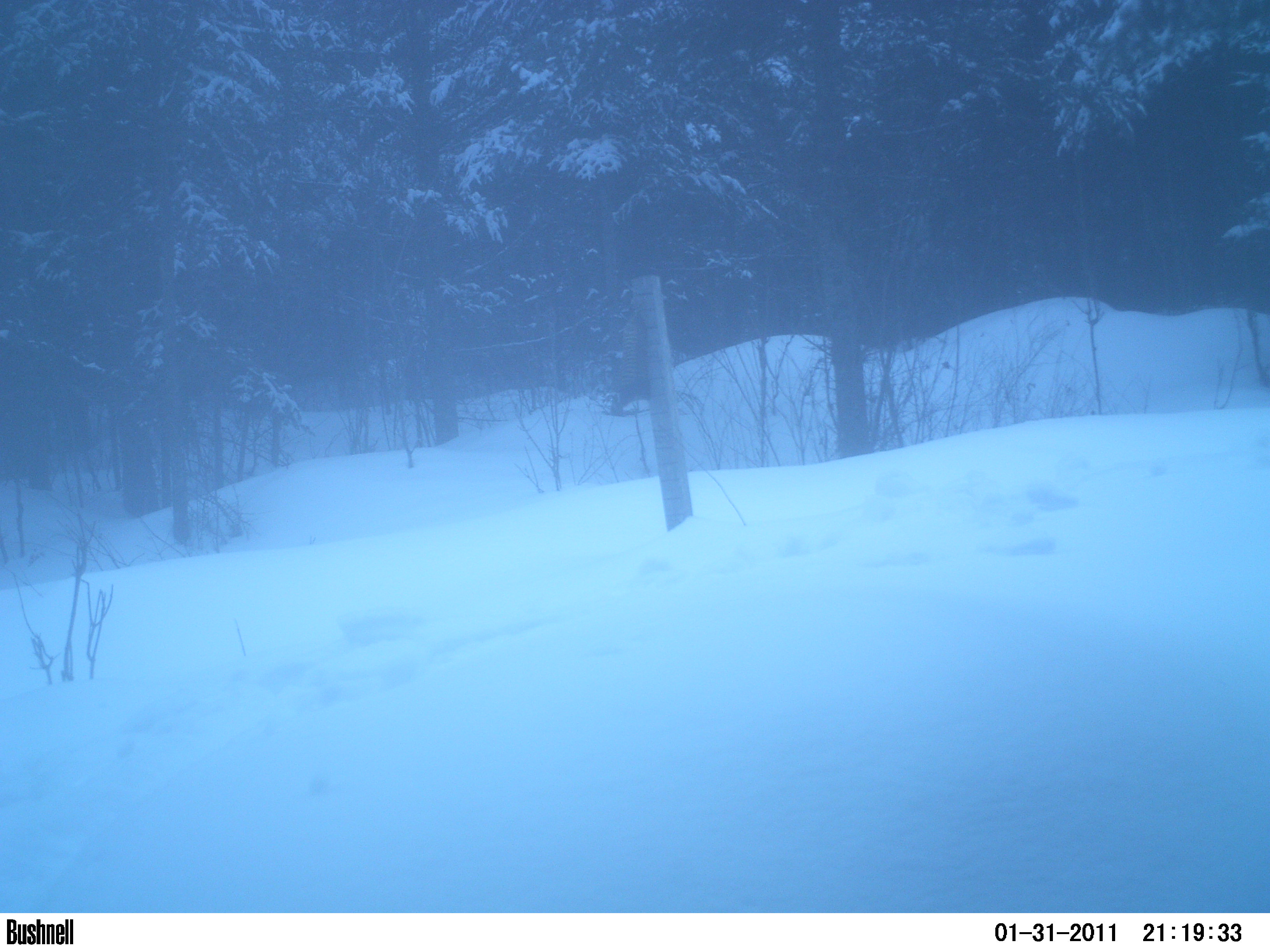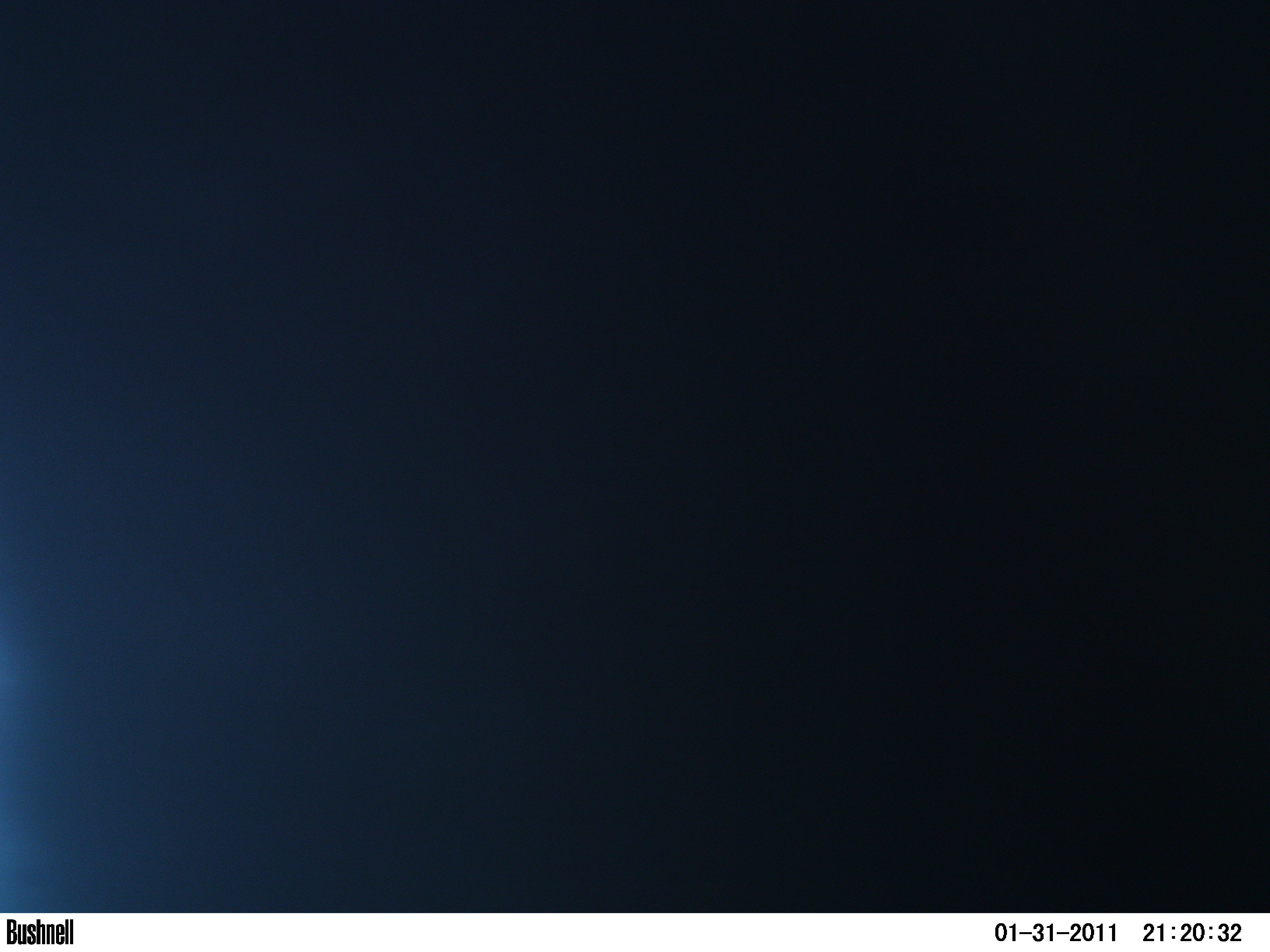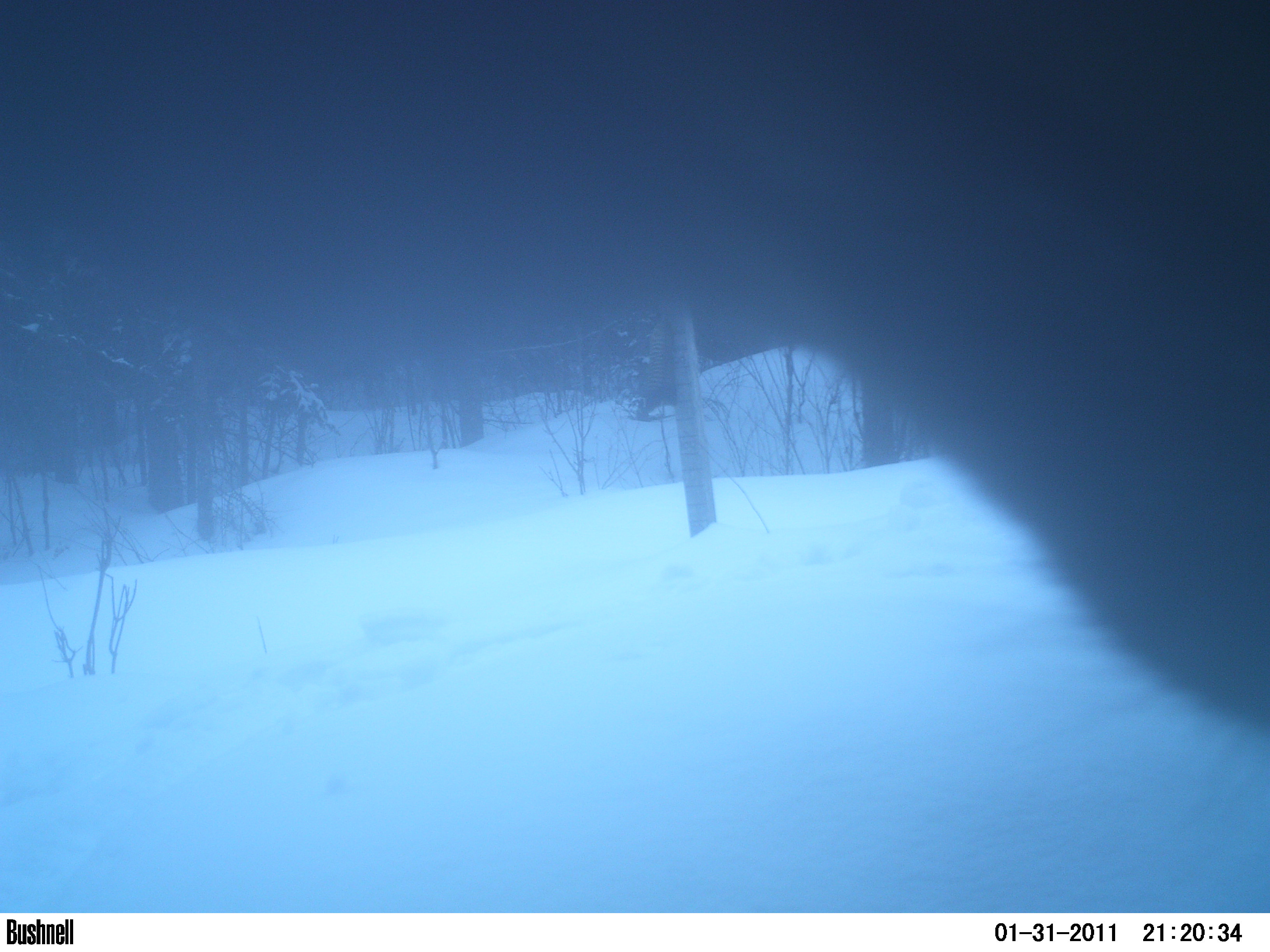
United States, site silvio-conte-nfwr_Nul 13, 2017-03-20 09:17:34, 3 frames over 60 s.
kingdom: Animalia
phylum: Chordata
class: Mammalia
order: Artiodactyla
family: Cervidae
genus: Alces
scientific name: Alces alces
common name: moose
Moose (Alces alces).